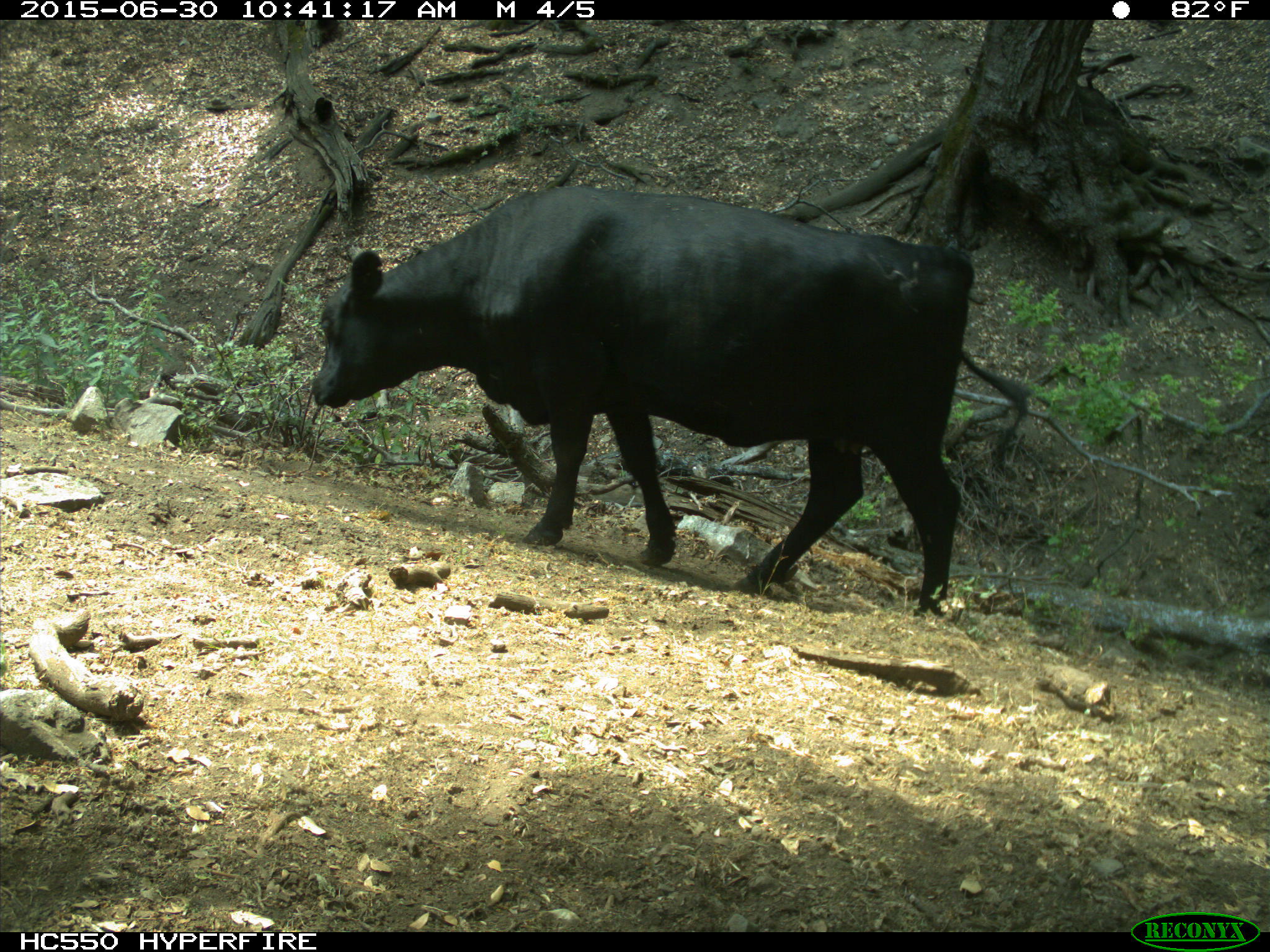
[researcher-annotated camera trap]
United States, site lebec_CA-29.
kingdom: Animalia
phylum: Chordata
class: Mammalia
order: Artiodactyla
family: Bovidae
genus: Bos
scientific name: Bos taurus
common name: domestic cow